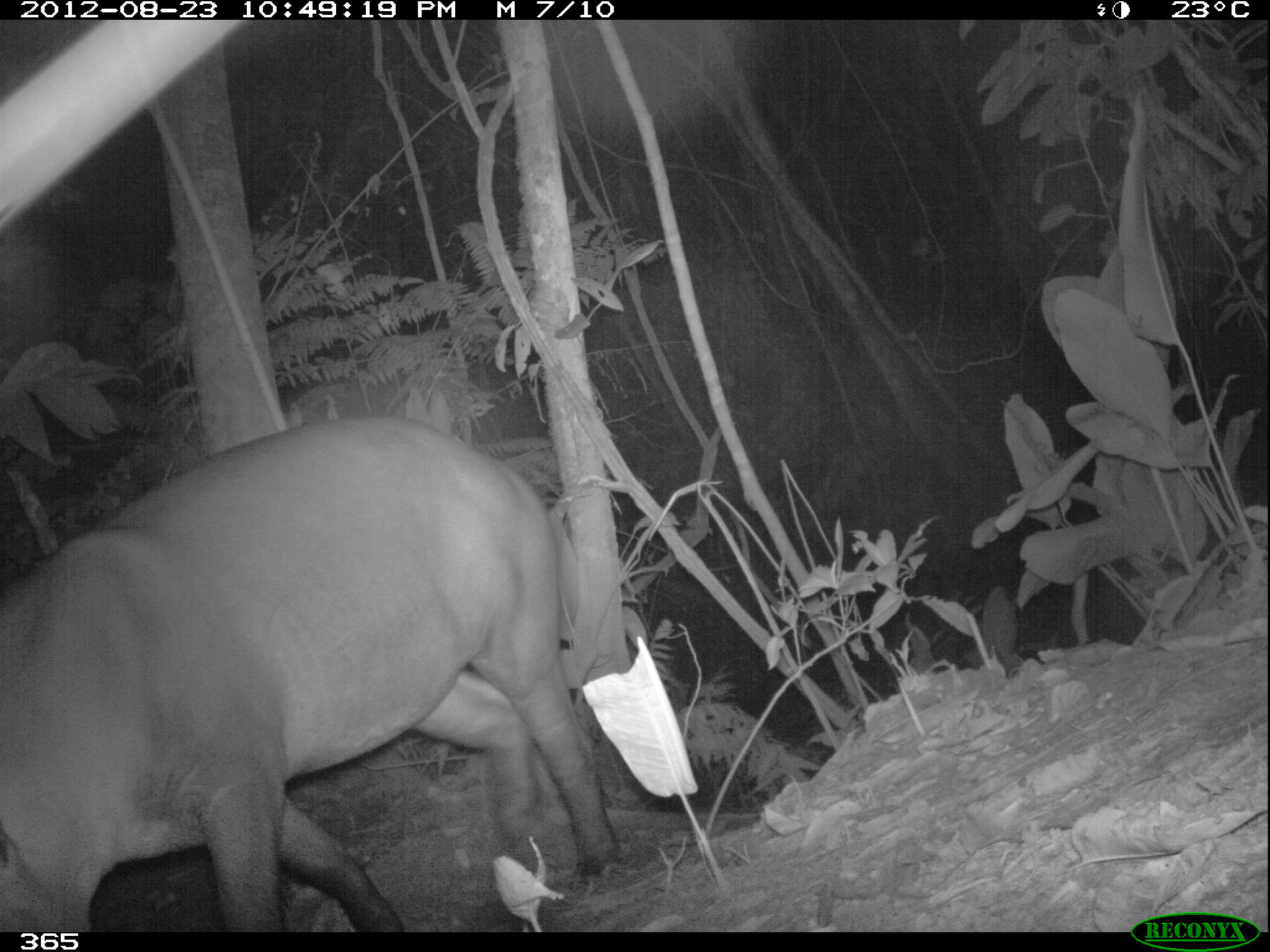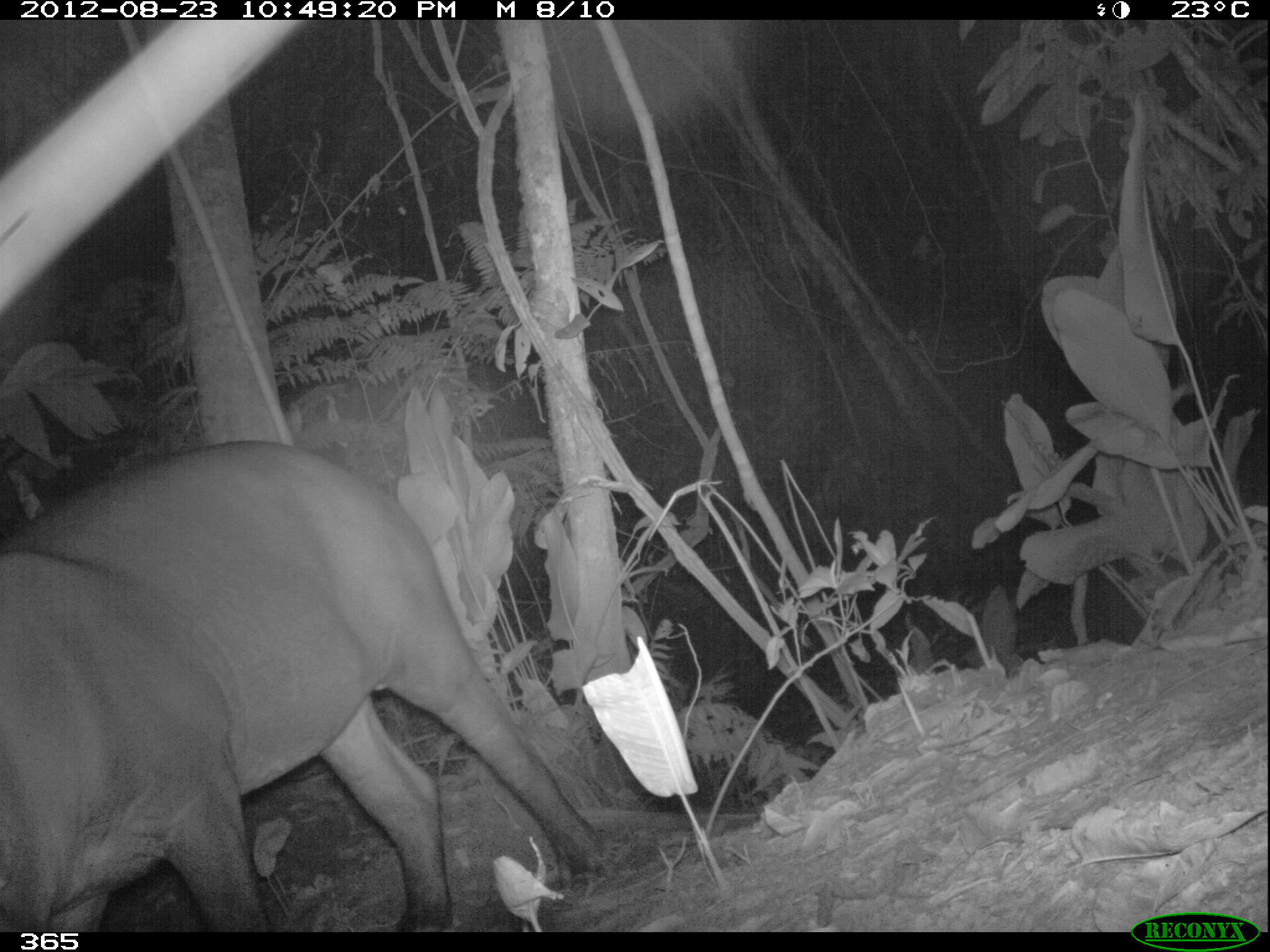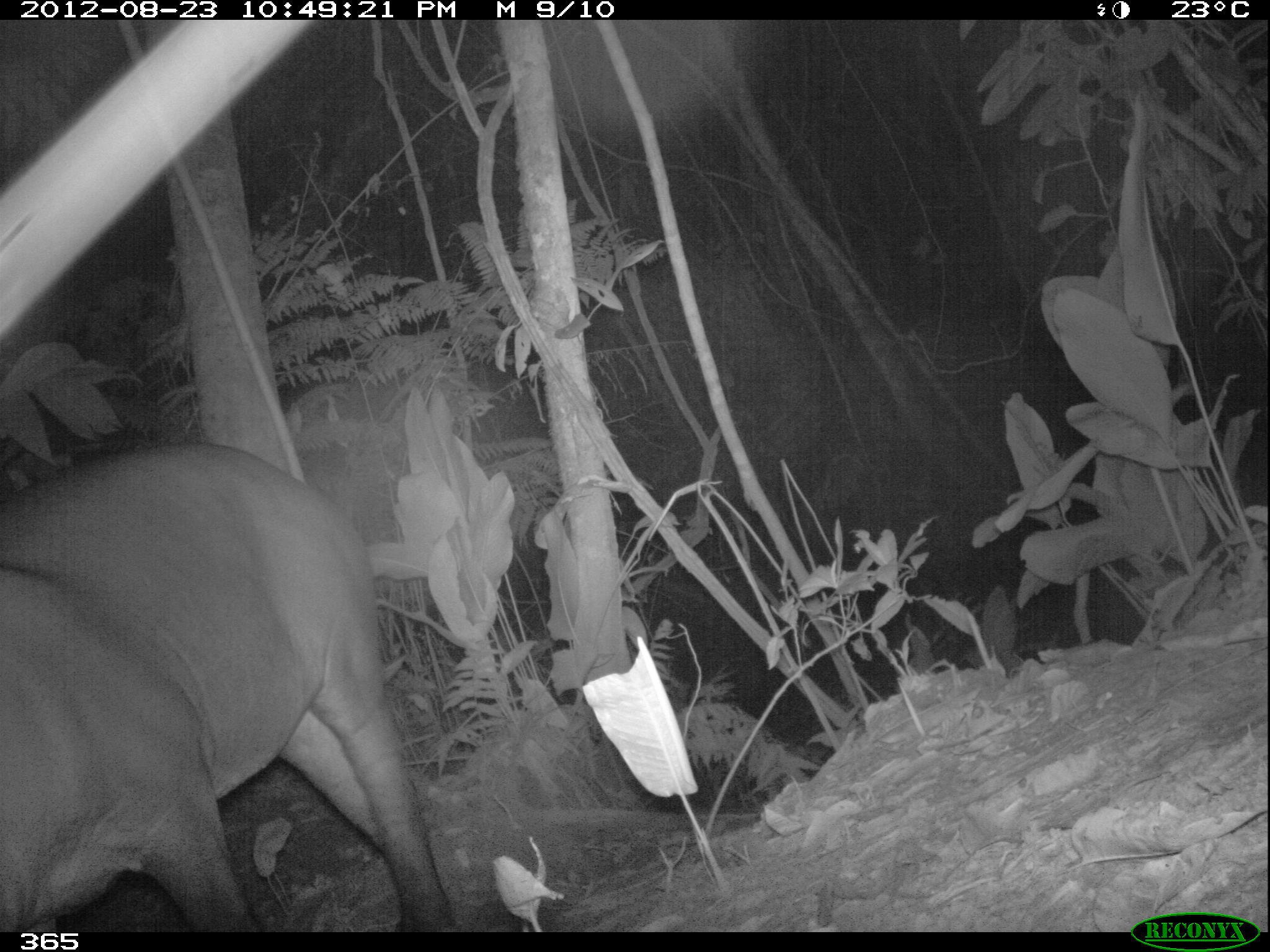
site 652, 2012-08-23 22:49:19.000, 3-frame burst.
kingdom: Animalia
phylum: Chordata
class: Mammalia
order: Perissodactyla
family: Tapiridae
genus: Tapirus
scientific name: Tapirus terrestris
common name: south american tapir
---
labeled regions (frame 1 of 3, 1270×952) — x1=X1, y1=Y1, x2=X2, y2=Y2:
tapirus terrestris: x1=0, y1=411, x2=624, y2=931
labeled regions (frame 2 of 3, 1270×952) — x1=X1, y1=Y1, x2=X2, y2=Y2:
tapirus terrestris: x1=1, y1=435, x2=613, y2=932